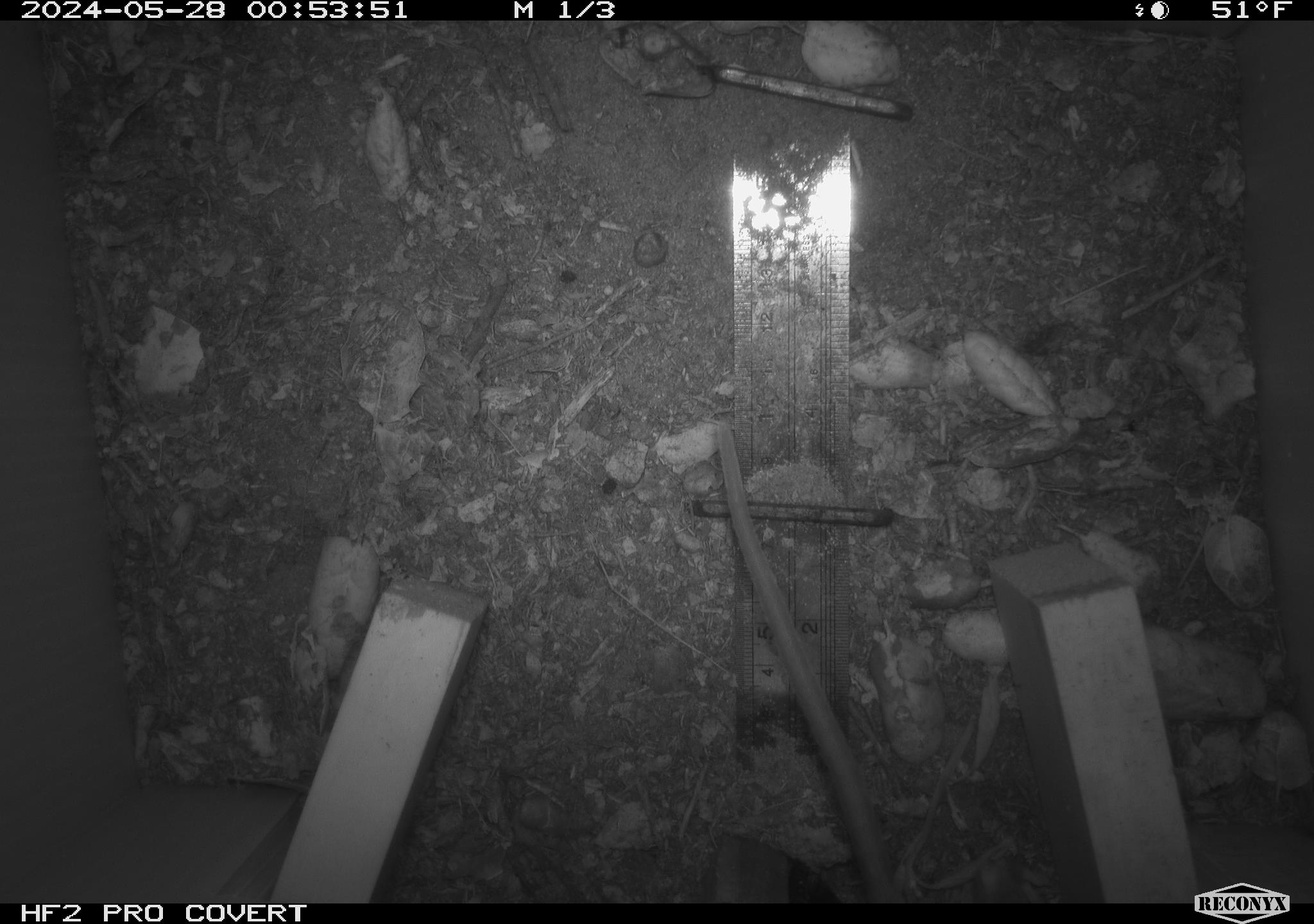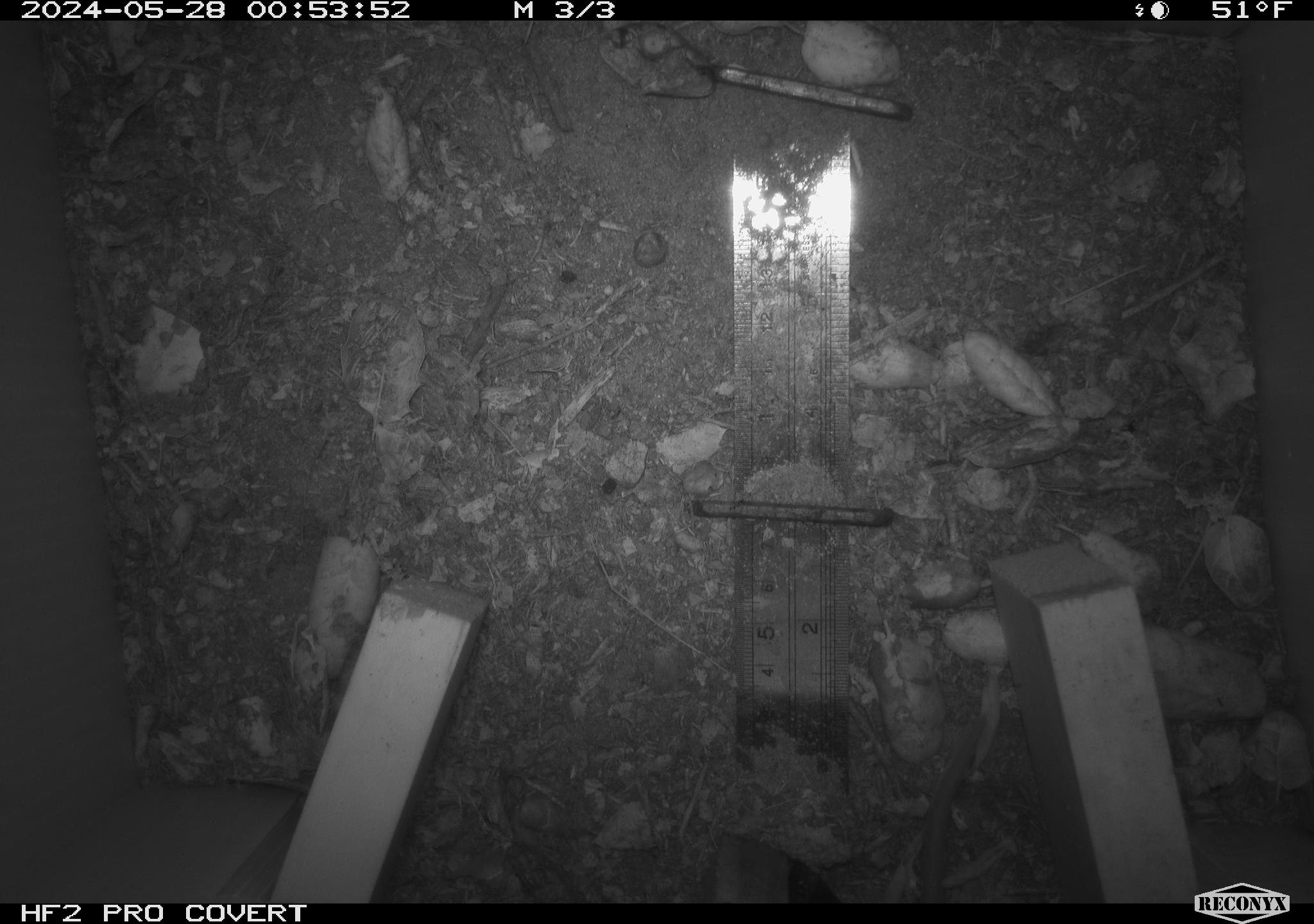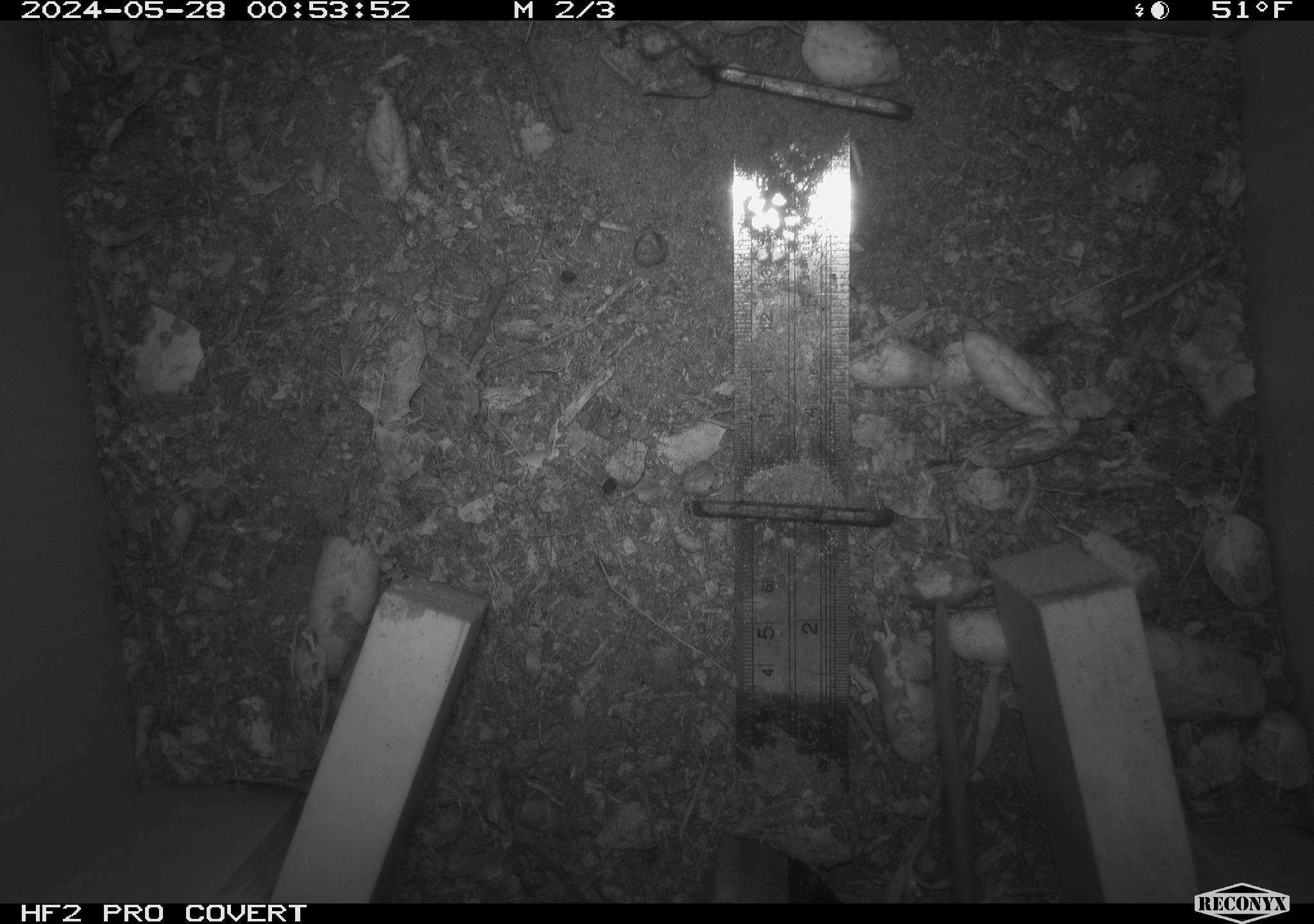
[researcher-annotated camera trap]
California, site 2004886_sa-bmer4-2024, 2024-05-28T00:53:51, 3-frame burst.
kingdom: Animalia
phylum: Chordata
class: Mammalia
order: Rodentia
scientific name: Rodentia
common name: mouse species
Mouse species (Rodentia).